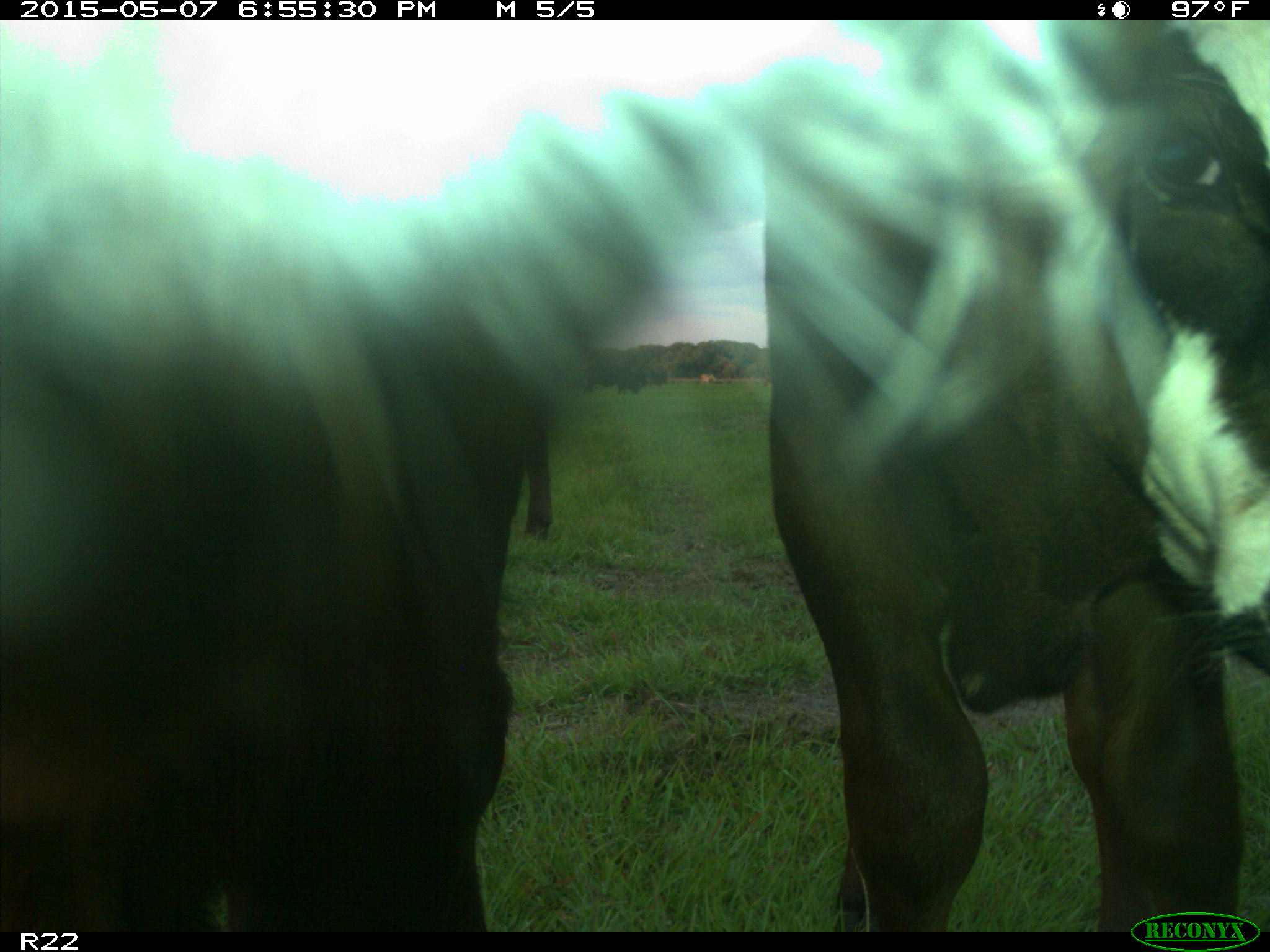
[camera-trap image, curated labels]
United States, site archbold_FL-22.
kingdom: Animalia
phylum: Chordata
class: Mammalia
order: Artiodactyla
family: Bovidae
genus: Bos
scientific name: Bos taurus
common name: domestic cow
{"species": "Bos taurus (domestic cow)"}